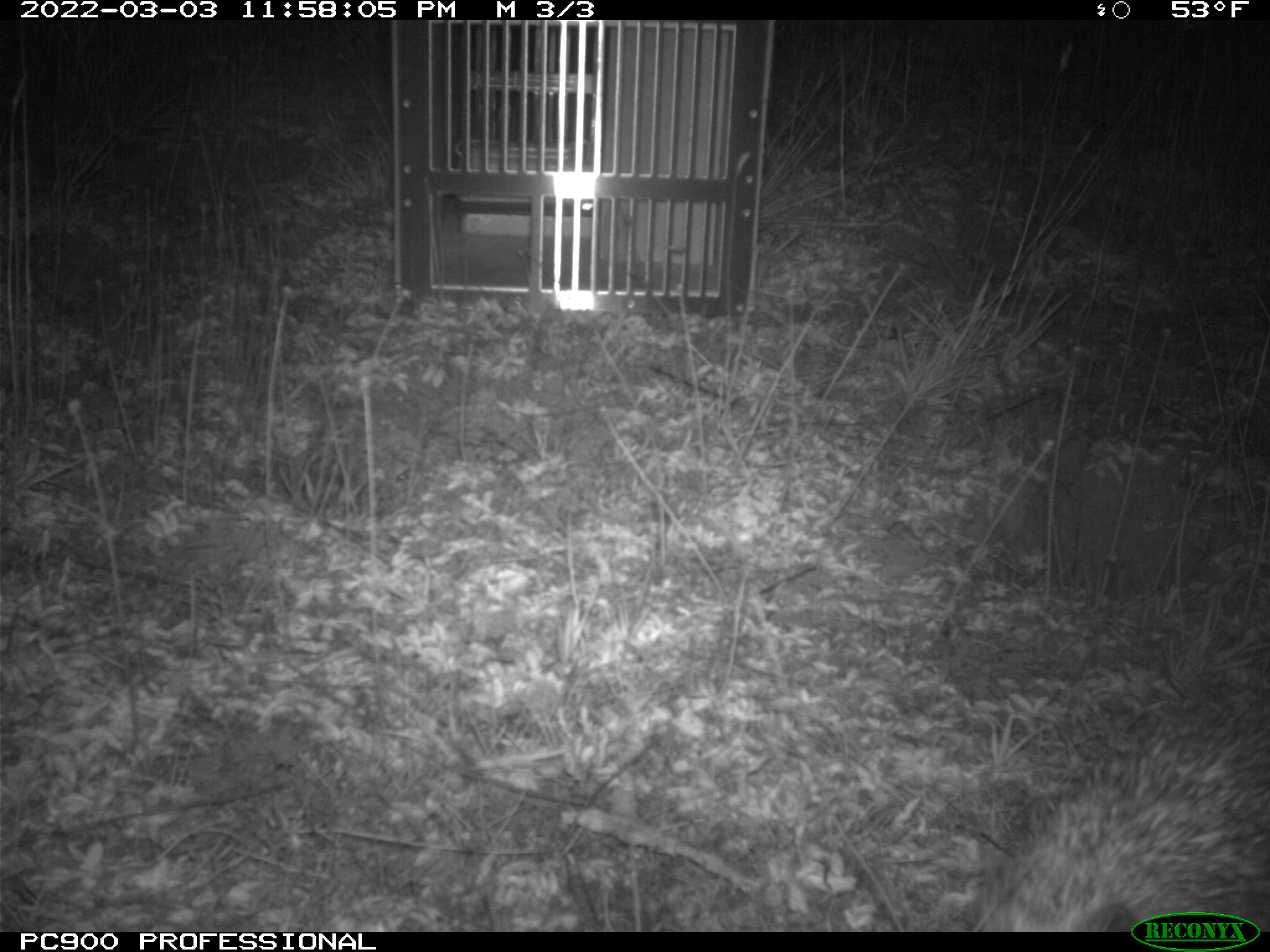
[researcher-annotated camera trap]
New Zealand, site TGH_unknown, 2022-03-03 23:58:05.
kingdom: Animalia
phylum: Chordata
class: Mammalia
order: Eulipotyphla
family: Erinaceidae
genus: Erinaceus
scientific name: Erinaceus europaeus europaeus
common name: european hedgehog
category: hedgehog